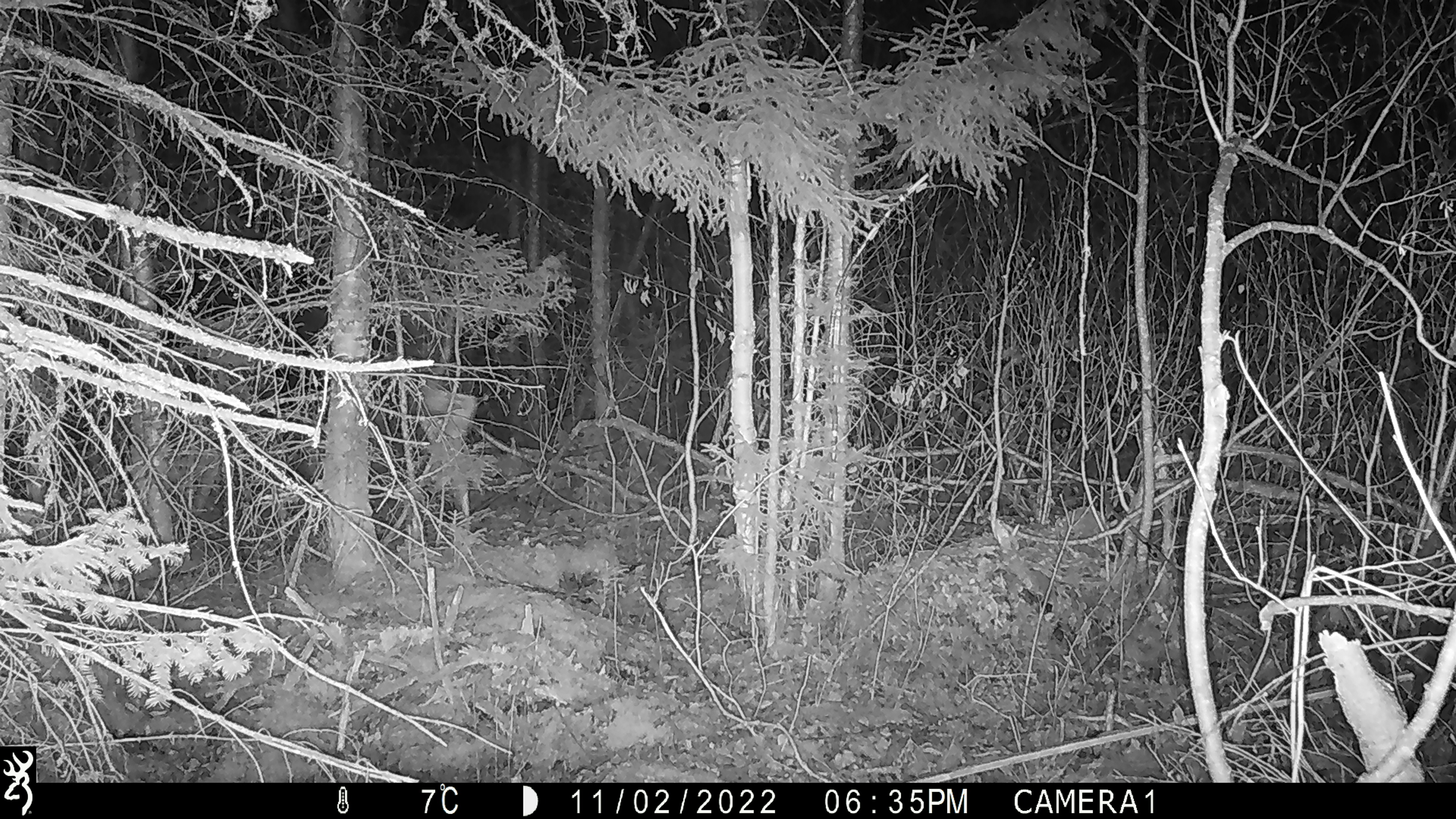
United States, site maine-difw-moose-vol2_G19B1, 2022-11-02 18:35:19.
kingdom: Animalia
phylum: Chordata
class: Mammalia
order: Artiodactyla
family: Cervidae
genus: Alces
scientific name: Alces alces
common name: moose